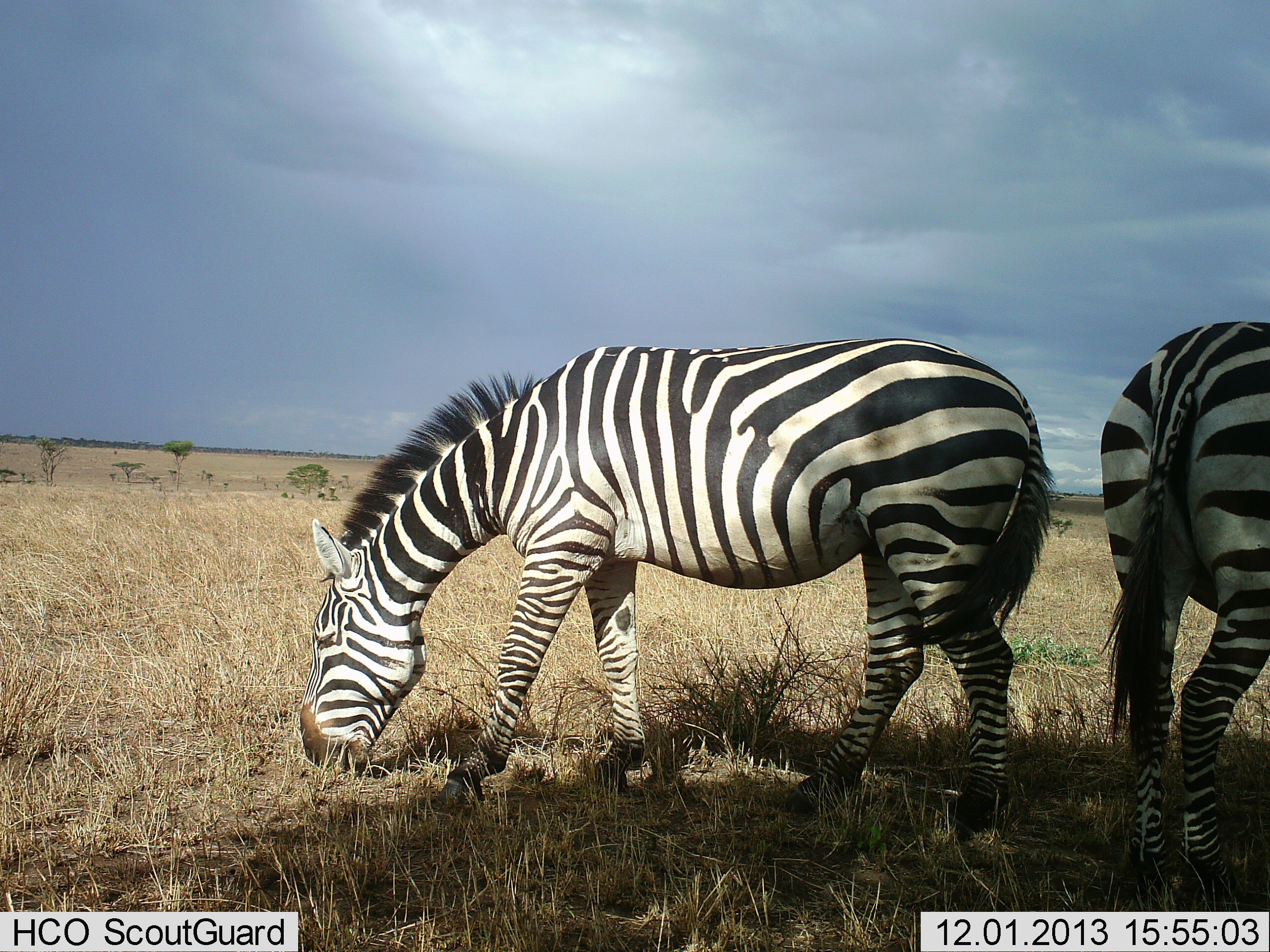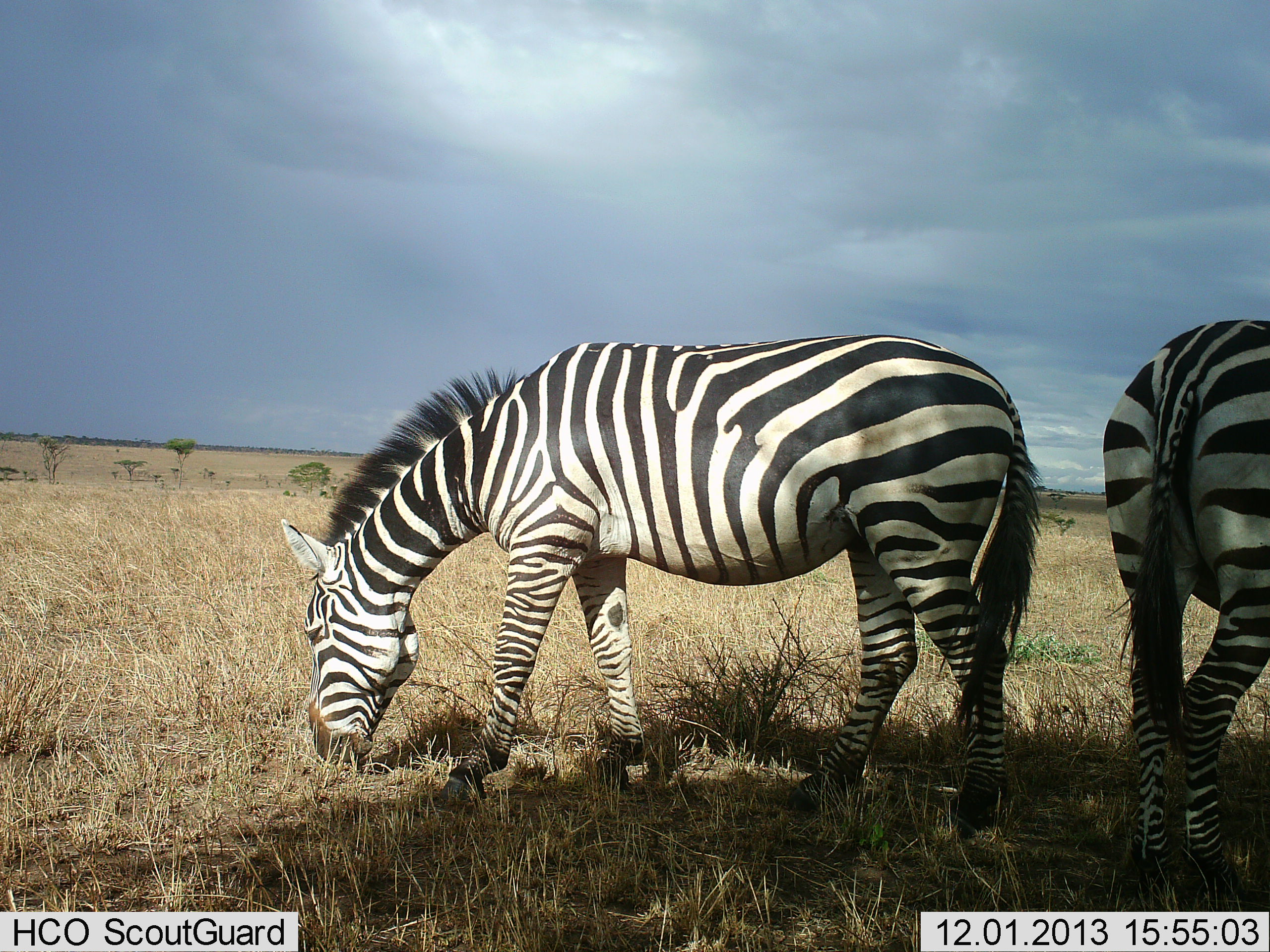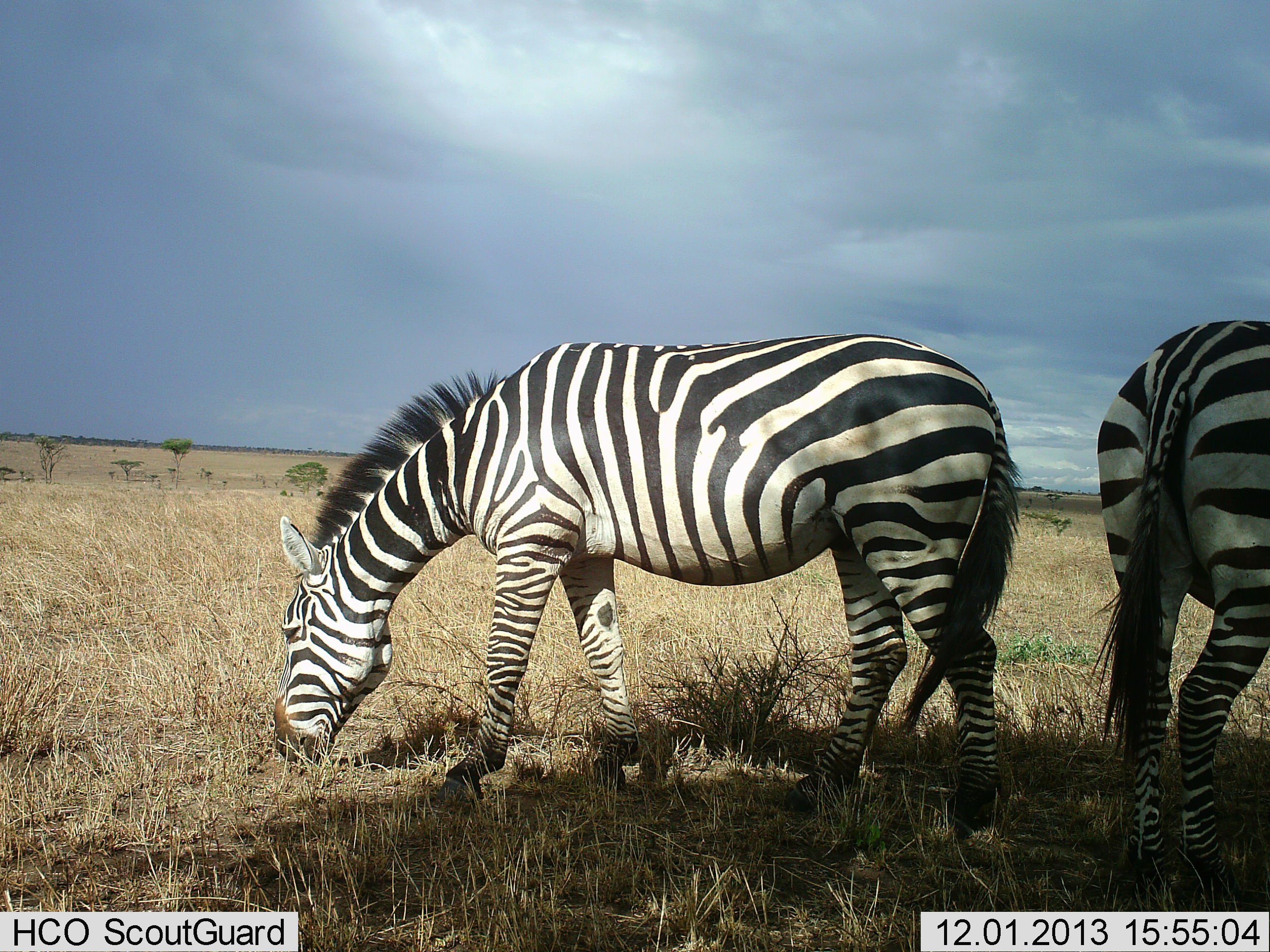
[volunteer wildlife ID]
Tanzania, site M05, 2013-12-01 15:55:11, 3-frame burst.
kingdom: Animalia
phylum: Chordata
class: Mammalia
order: Perissodactyla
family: Equidae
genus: Equus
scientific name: Equus quagga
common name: plains zebra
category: zebra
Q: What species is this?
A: Zebra (plains zebra) (Equus quagga).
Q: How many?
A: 2.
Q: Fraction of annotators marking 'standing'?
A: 30%.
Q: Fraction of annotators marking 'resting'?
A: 0%.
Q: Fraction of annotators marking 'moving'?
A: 0%.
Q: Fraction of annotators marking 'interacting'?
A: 0%.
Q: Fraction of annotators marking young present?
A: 0%.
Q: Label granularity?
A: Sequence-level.